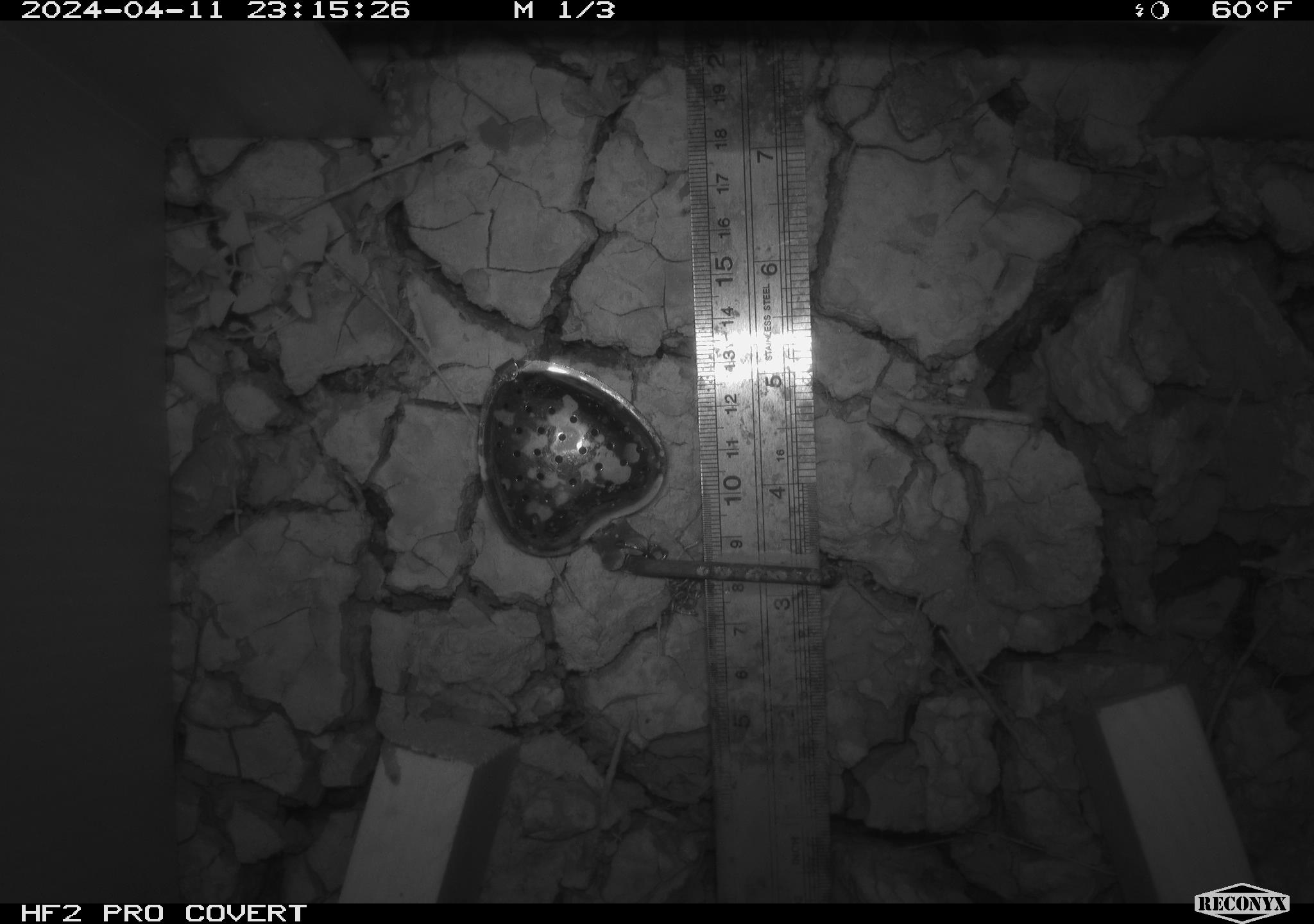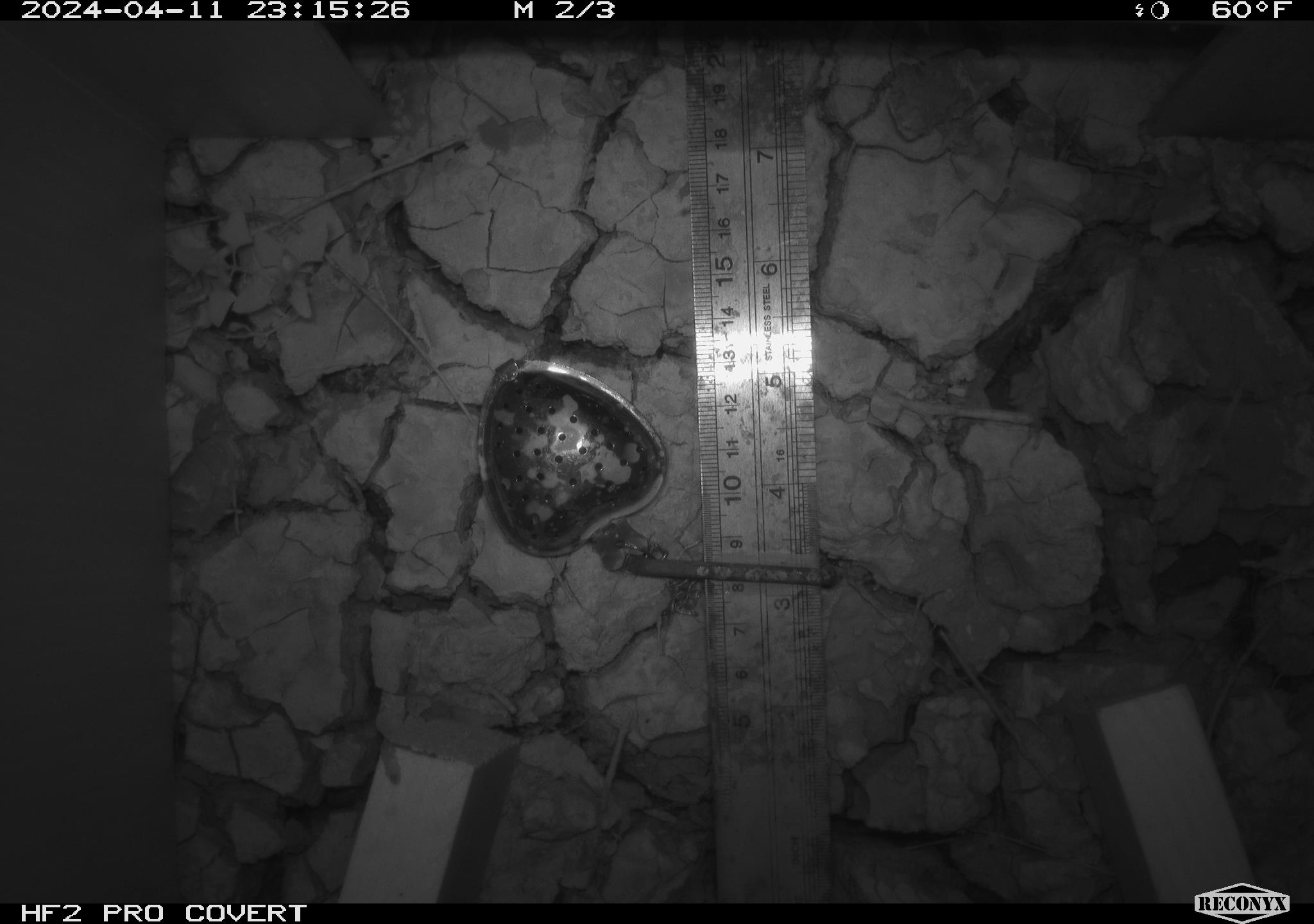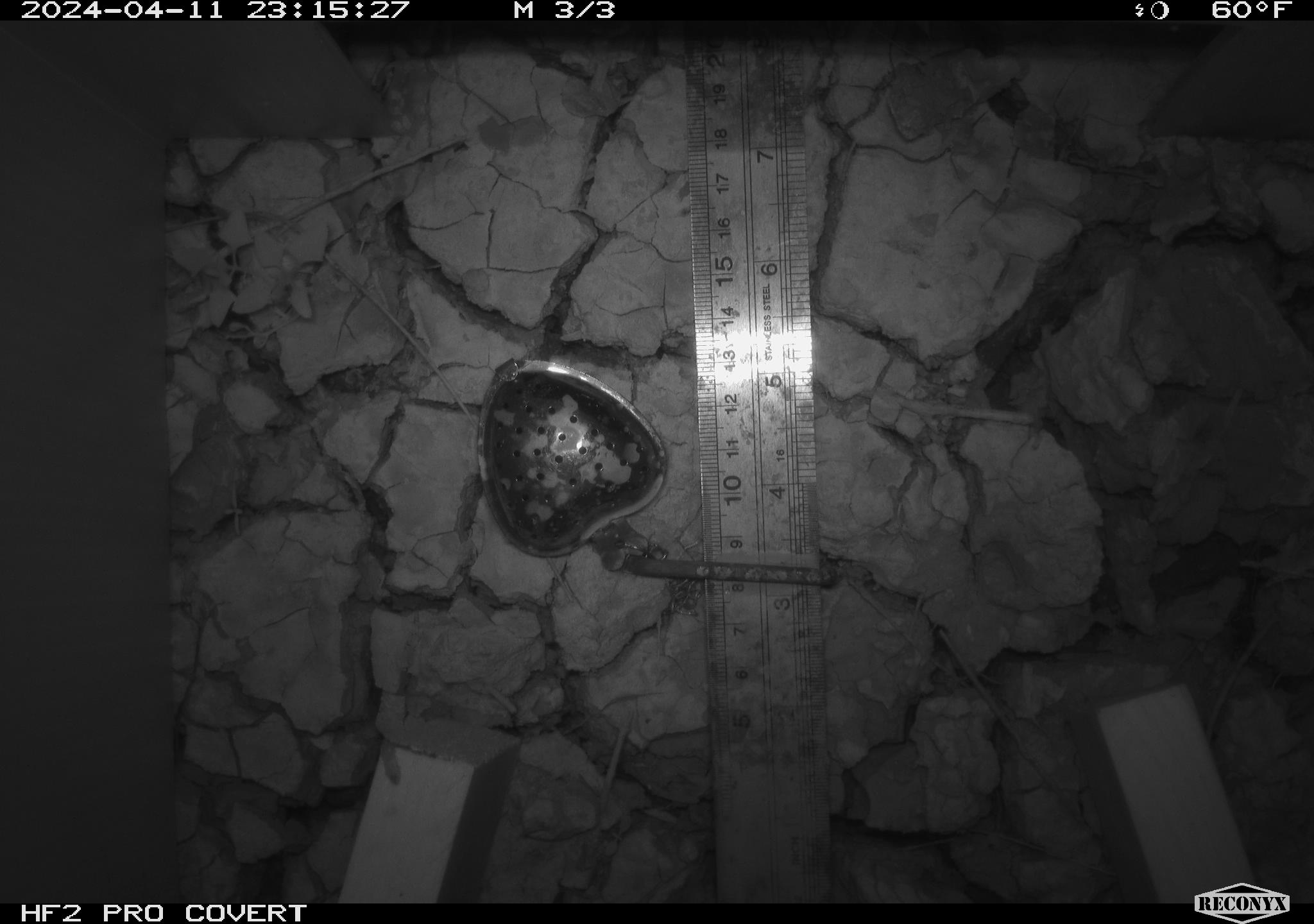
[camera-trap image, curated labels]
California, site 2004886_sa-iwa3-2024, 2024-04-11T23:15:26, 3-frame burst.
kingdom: Animalia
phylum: Arthropoda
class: Insecta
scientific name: Insecta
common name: insect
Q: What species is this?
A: Insect (Insecta).